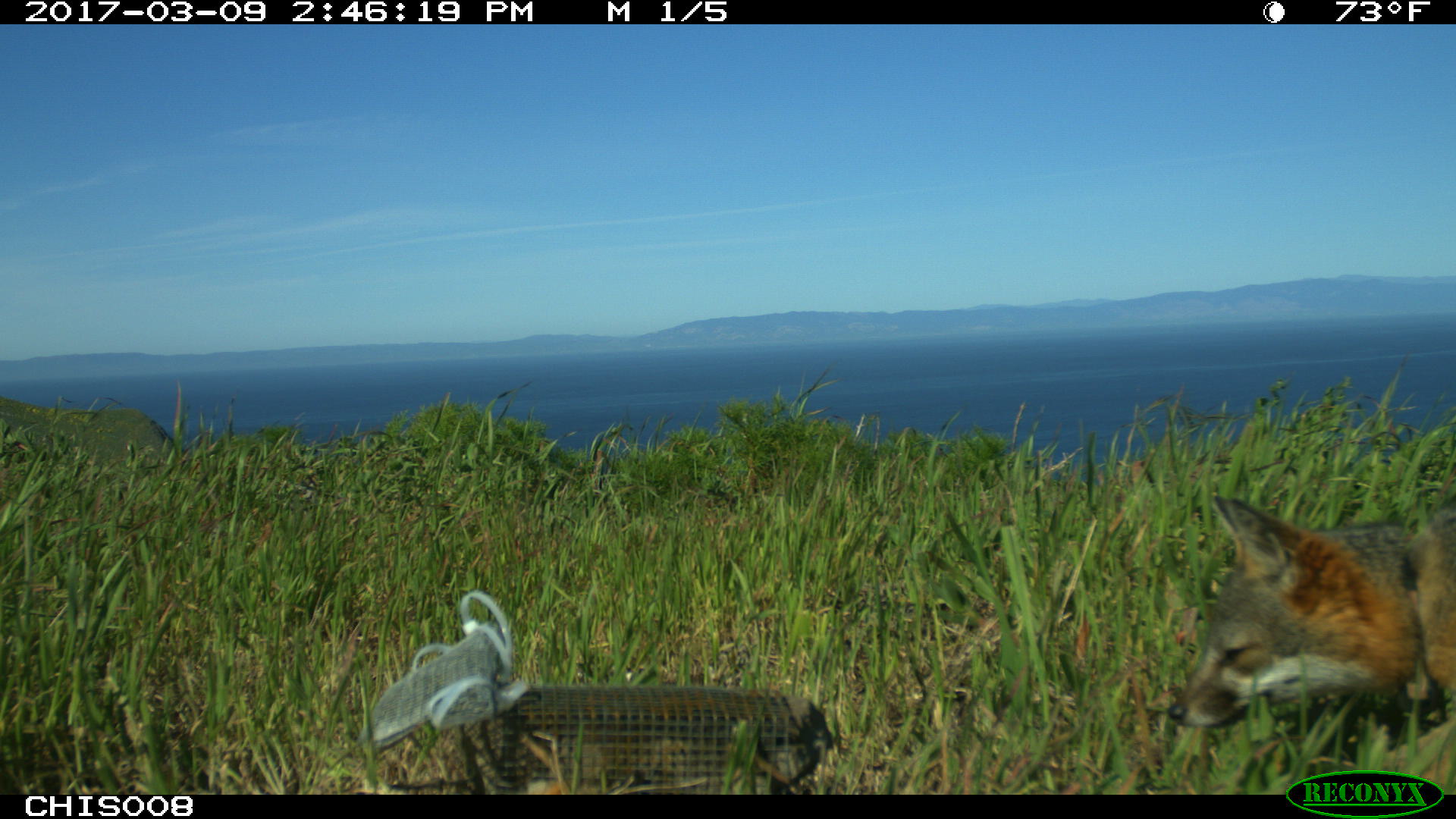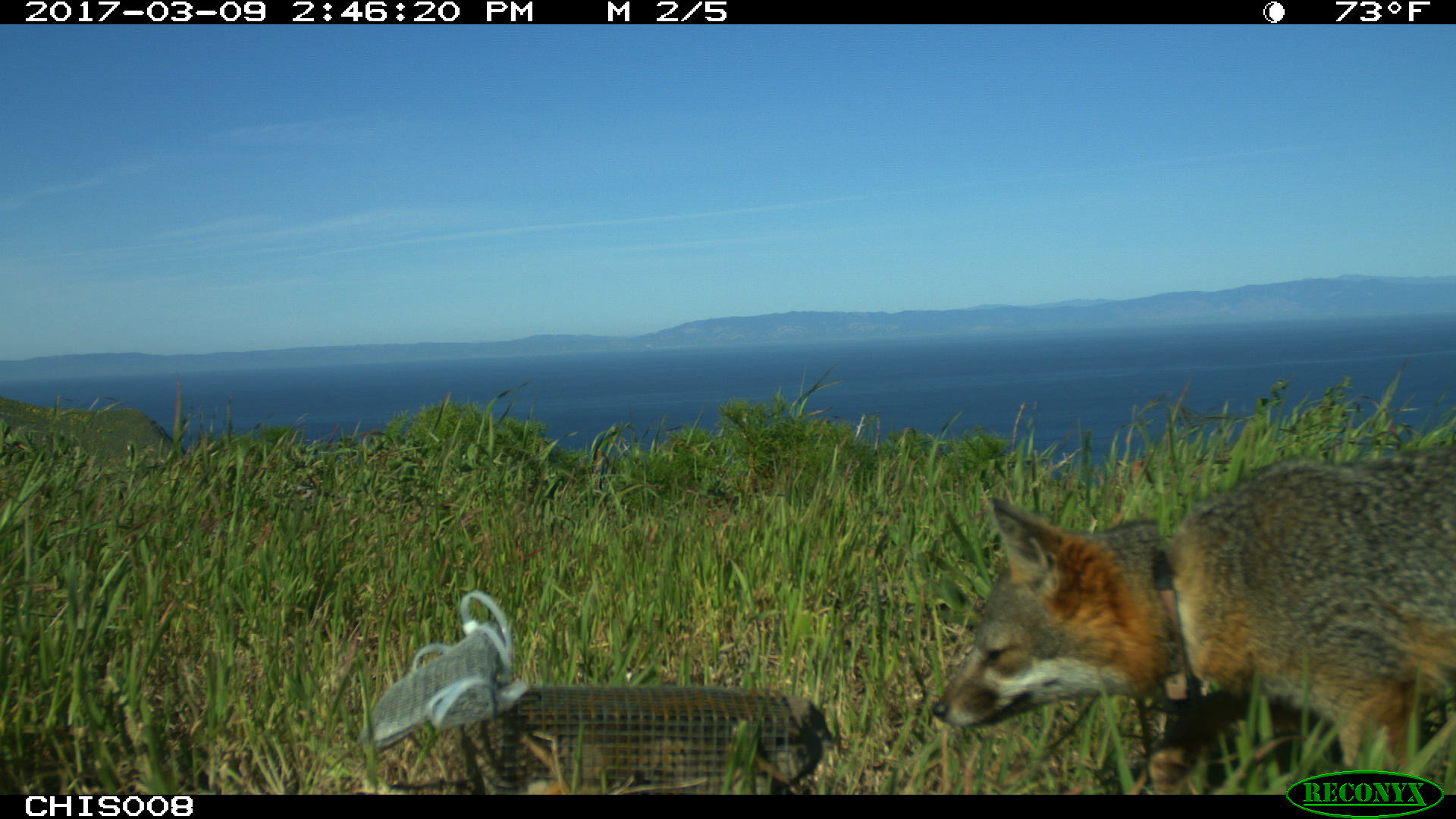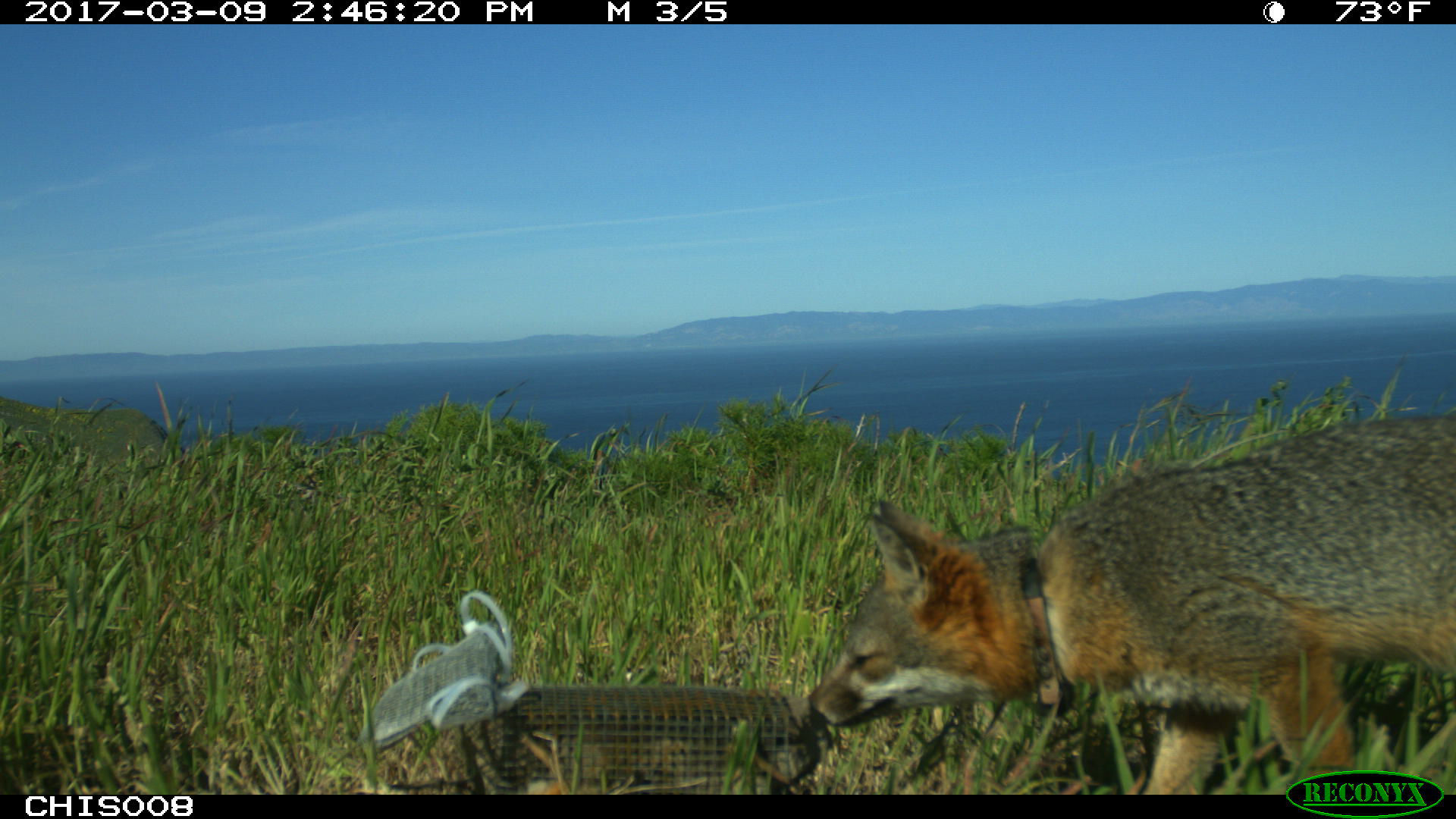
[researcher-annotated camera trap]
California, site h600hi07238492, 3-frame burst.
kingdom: Animalia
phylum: Chordata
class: Mammalia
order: Carnivora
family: Canidae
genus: Urocyon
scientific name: Urocyon littoralis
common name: island fox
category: fox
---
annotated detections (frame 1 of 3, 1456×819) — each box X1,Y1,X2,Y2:
fox: 1166,491,1455,793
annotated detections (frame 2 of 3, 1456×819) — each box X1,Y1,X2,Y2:
fox: 930,438,1455,794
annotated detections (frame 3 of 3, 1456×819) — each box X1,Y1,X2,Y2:
fox: 807,416,1455,794